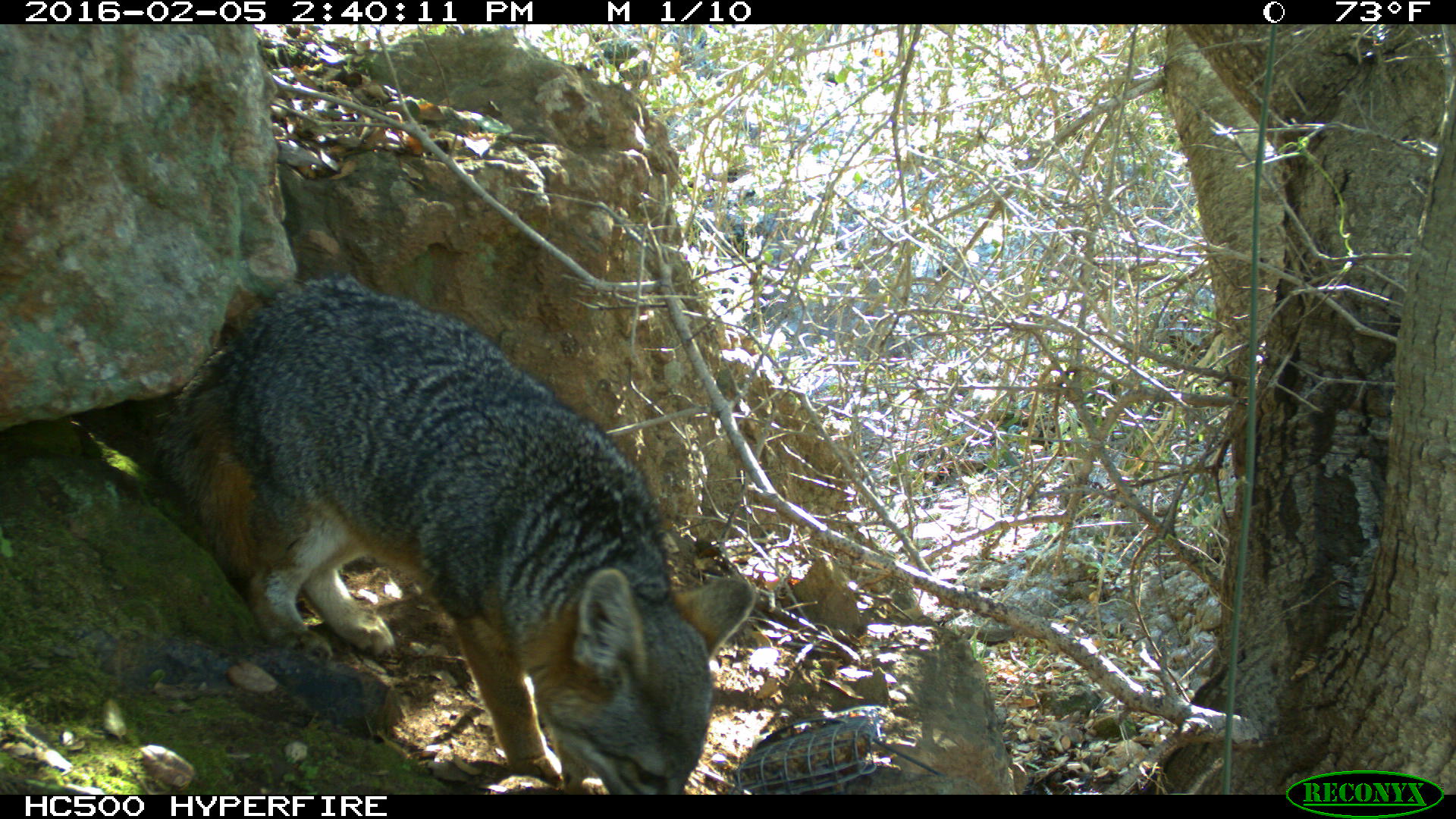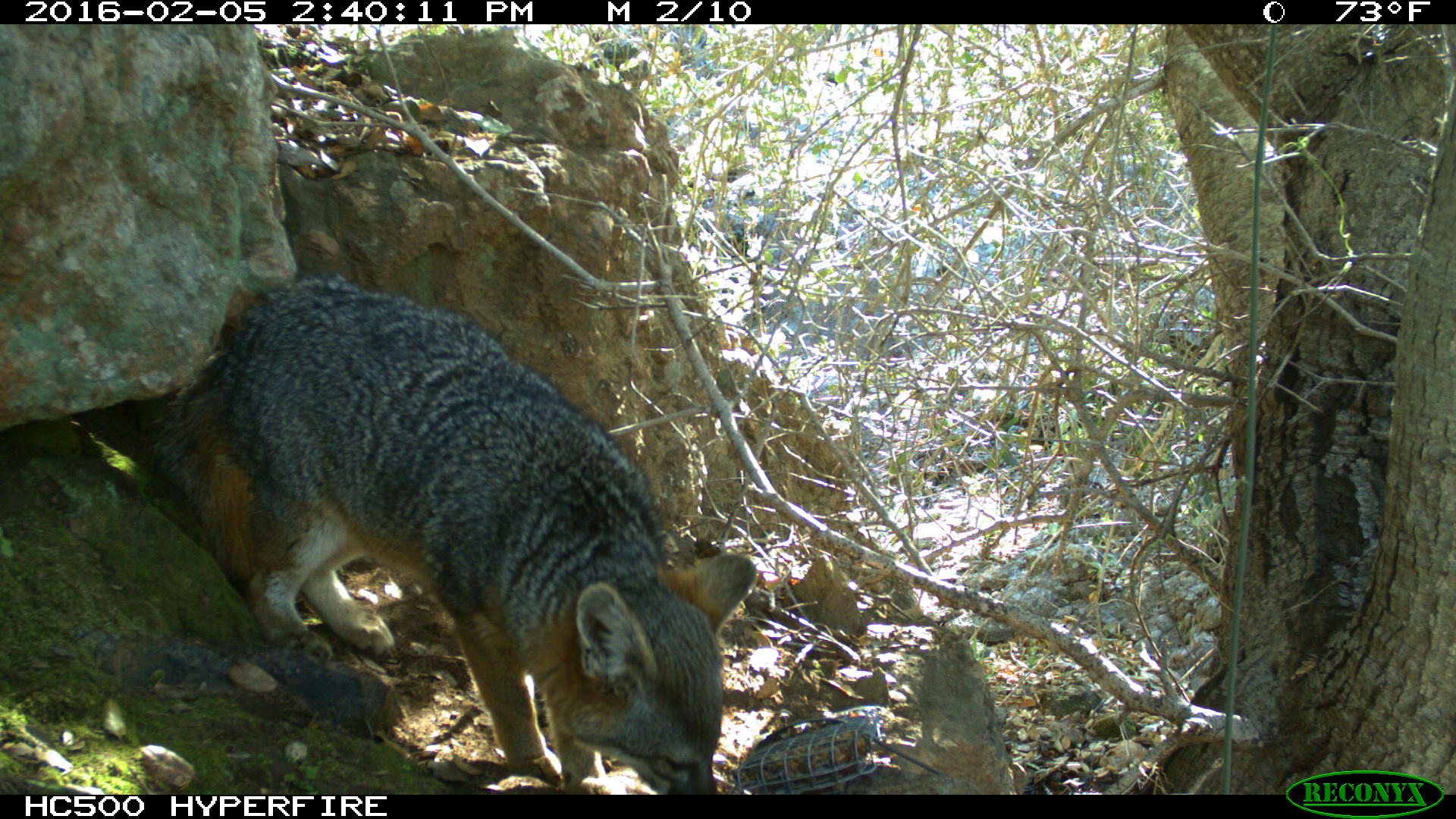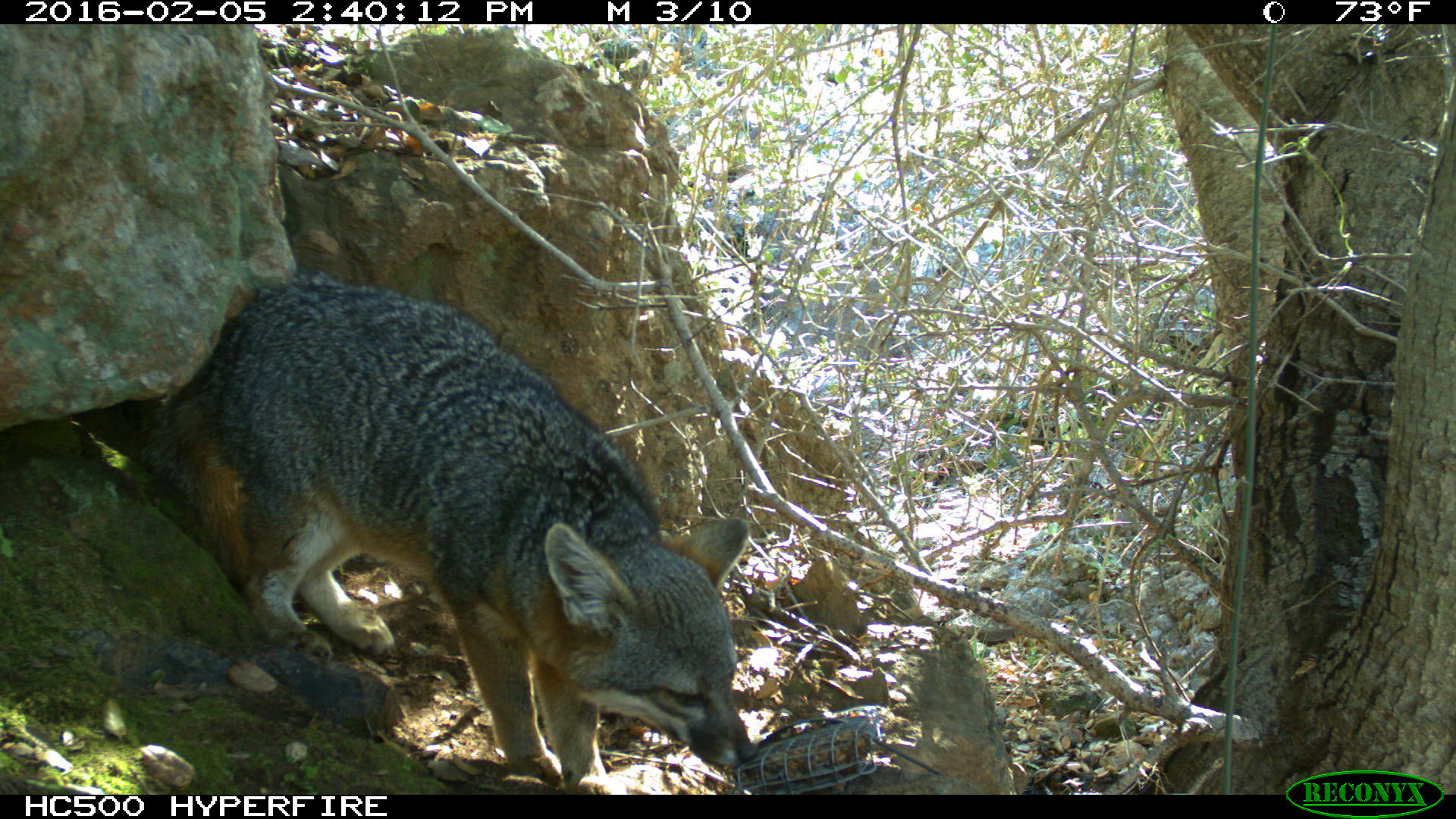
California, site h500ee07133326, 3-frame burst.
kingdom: Animalia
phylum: Chordata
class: Mammalia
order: Carnivora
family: Canidae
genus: Urocyon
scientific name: Urocyon littoralis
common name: island fox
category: fox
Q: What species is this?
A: Fox (island fox) (Urocyon littoralis).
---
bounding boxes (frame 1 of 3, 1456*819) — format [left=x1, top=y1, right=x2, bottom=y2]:
fox: [left=152, top=270, right=754, bottom=794]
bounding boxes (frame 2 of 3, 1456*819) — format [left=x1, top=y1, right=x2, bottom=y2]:
fox: [left=143, top=275, right=752, bottom=795]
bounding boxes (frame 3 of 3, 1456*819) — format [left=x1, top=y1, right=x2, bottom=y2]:
fox: [left=130, top=276, right=761, bottom=795]